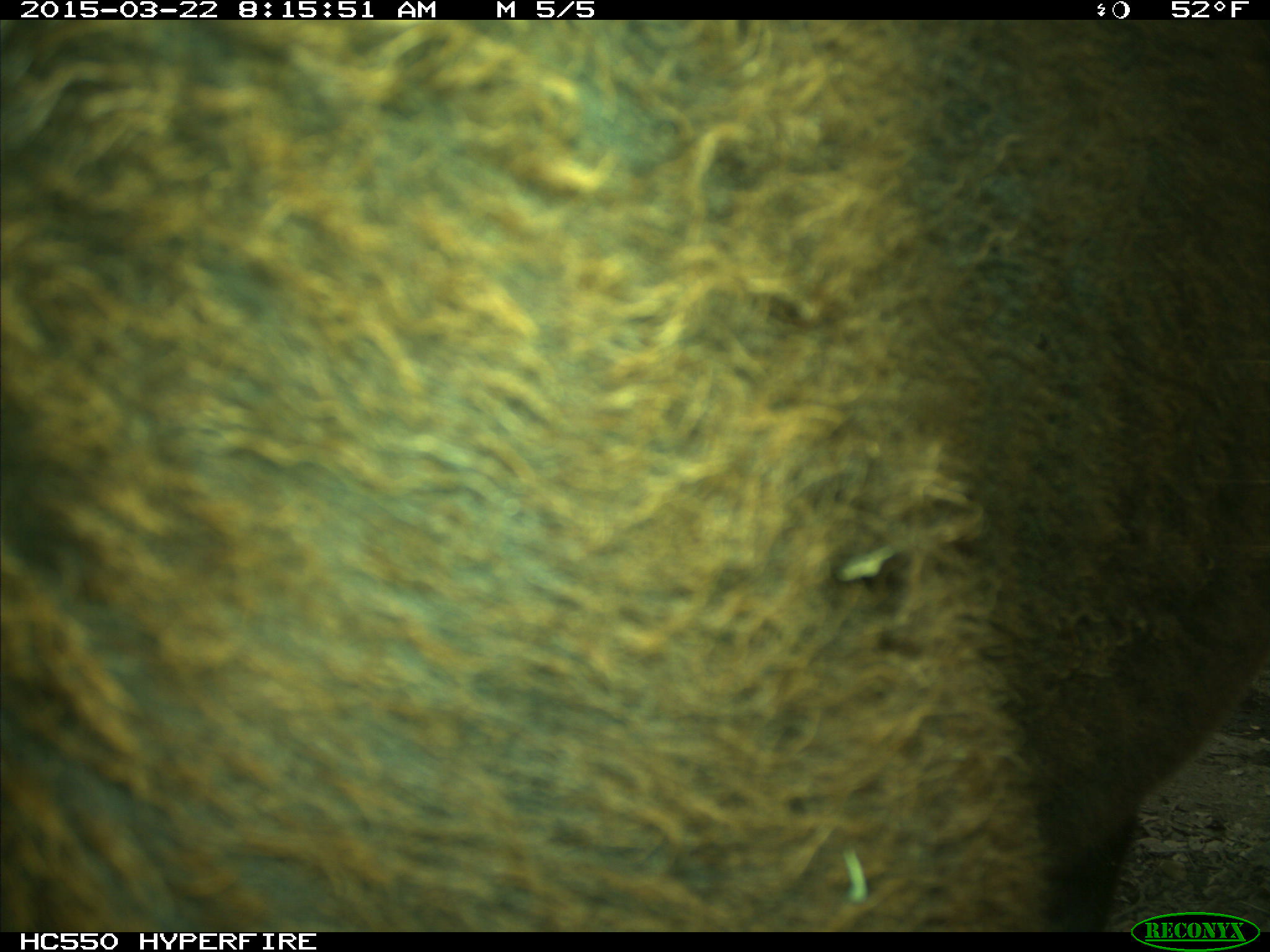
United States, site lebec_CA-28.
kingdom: Animalia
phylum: Chordata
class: Mammalia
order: Artiodactyla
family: Bovidae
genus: Bos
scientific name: Bos taurus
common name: domestic cow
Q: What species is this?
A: Bos taurus (domestic cow).